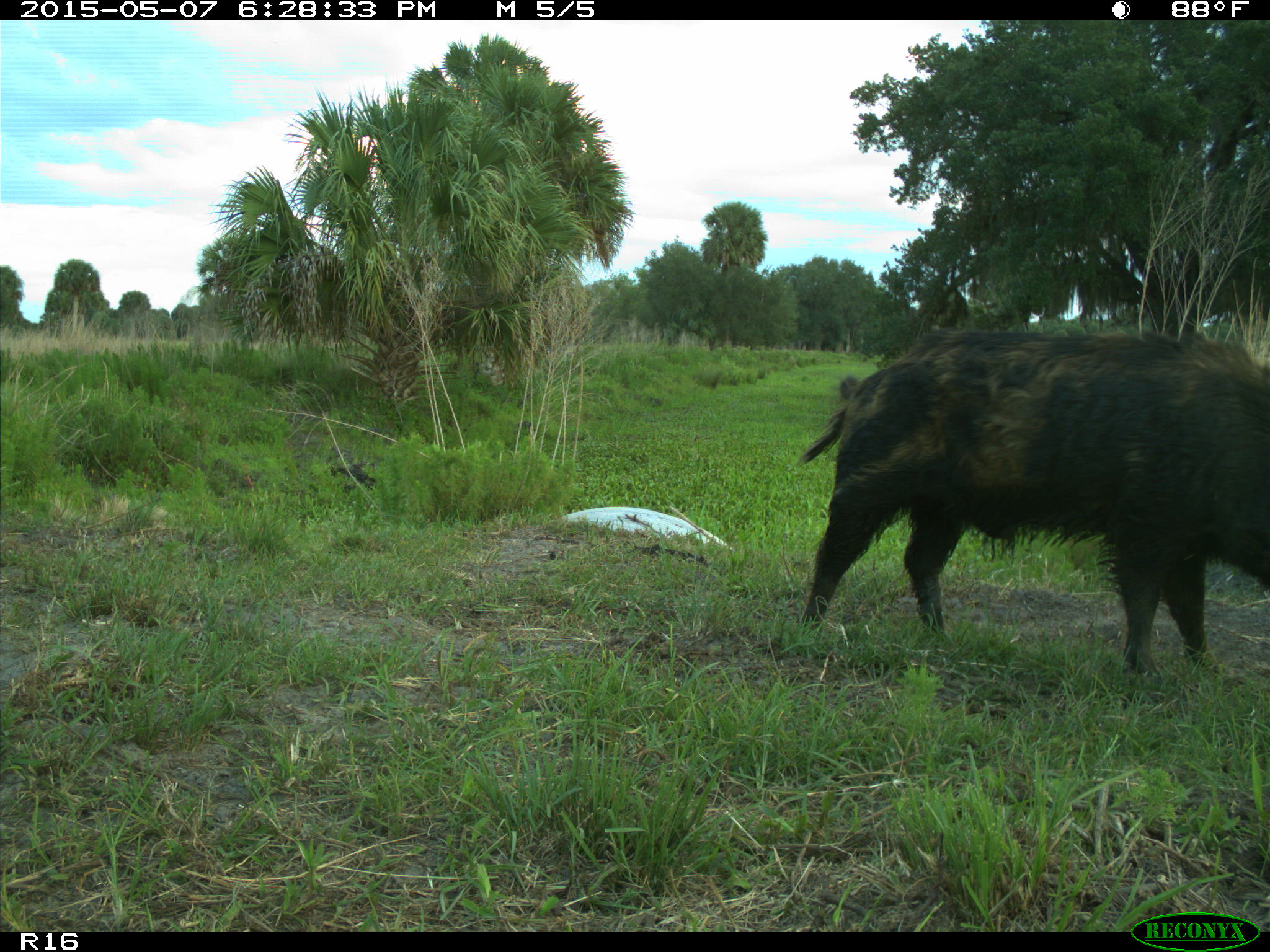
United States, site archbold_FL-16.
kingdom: Animalia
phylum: Chordata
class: Mammalia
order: Artiodactyla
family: Suidae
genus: Sus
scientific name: Sus scrofa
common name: wild boar